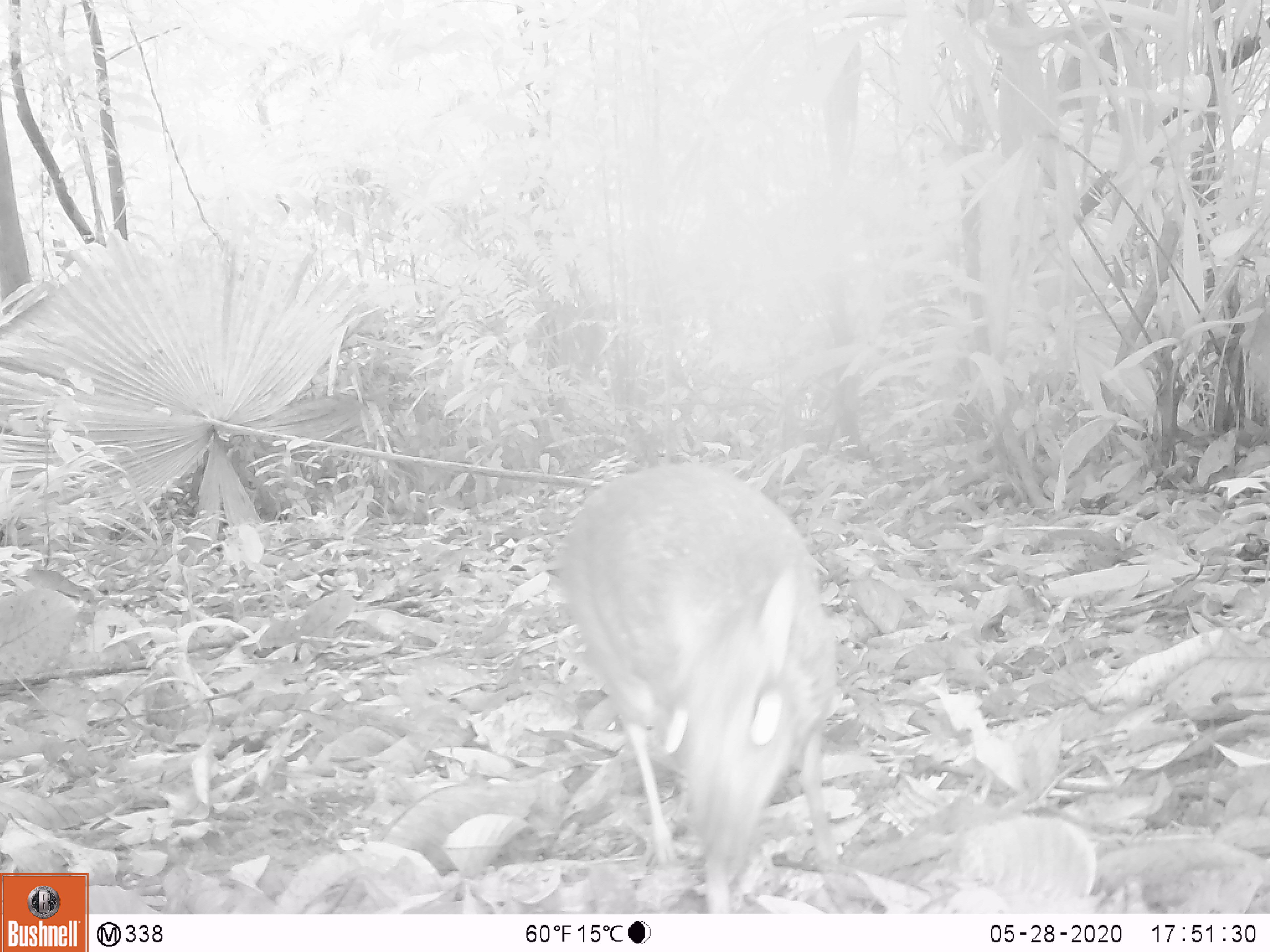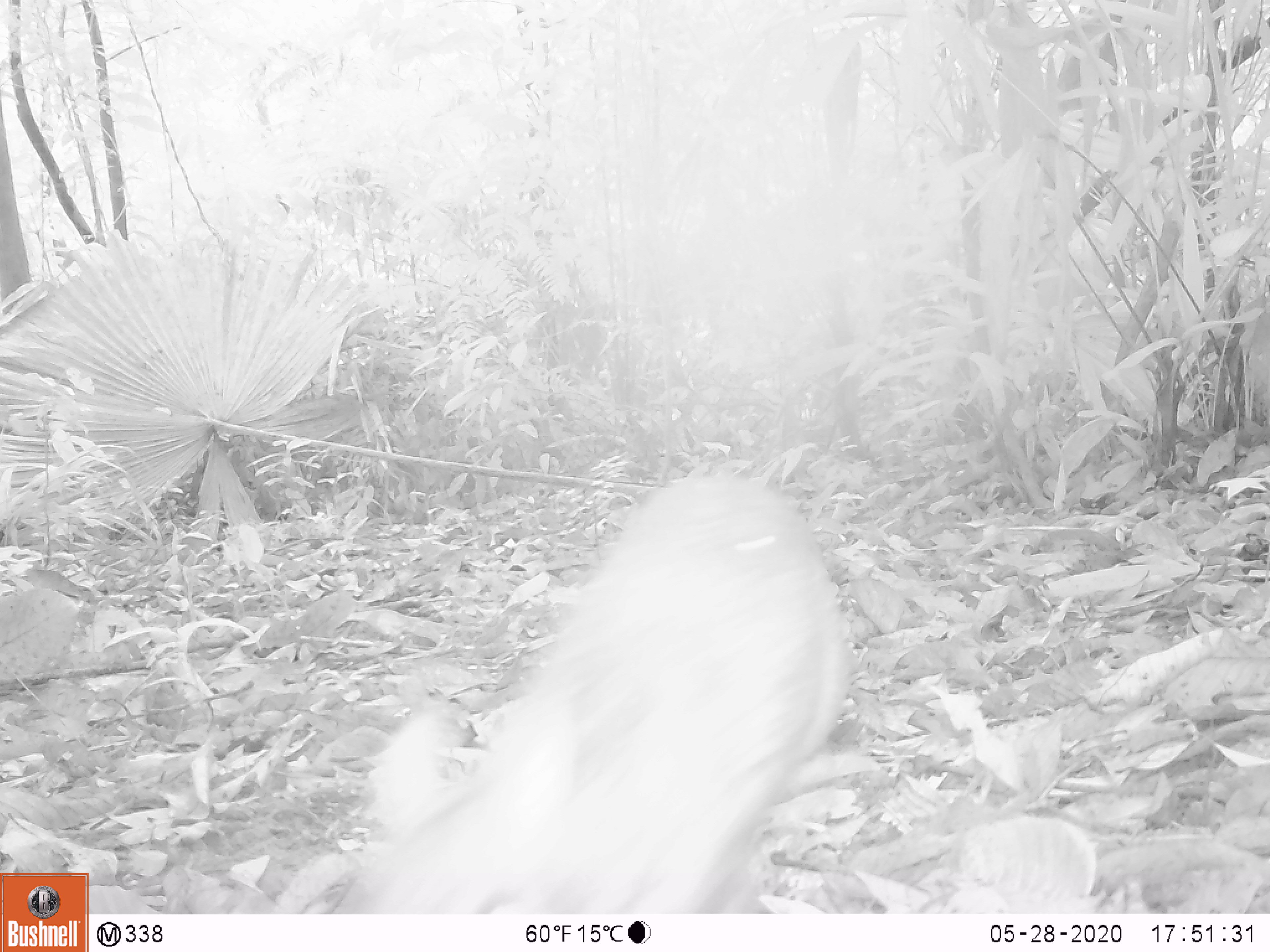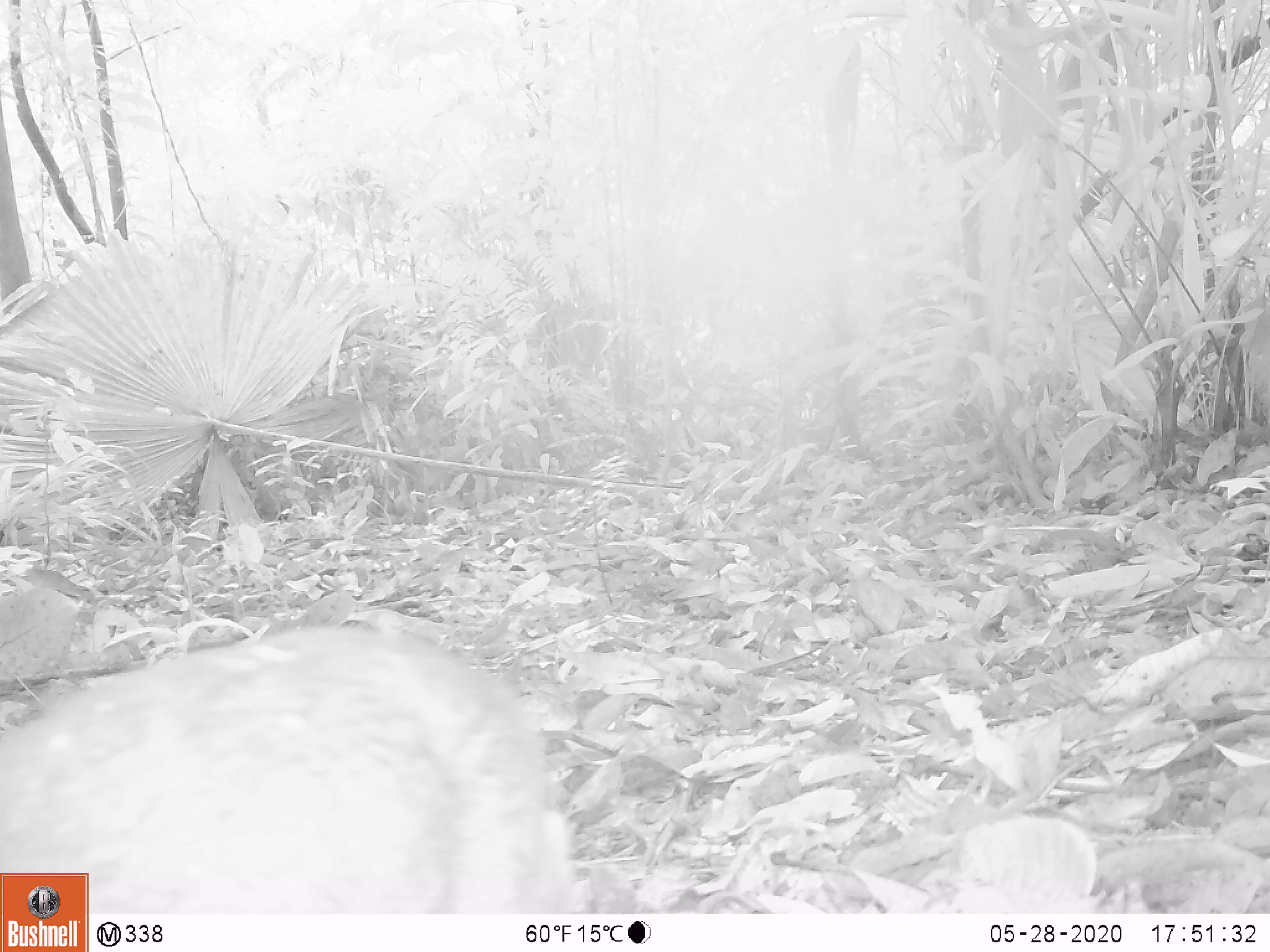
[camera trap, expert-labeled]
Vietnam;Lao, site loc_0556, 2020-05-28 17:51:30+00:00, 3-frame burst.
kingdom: Animalia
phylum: Chordata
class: Mammalia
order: Artiodactyla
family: Tragulidae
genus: Moschiola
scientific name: Moschiola meminna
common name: chevrotain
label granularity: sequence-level